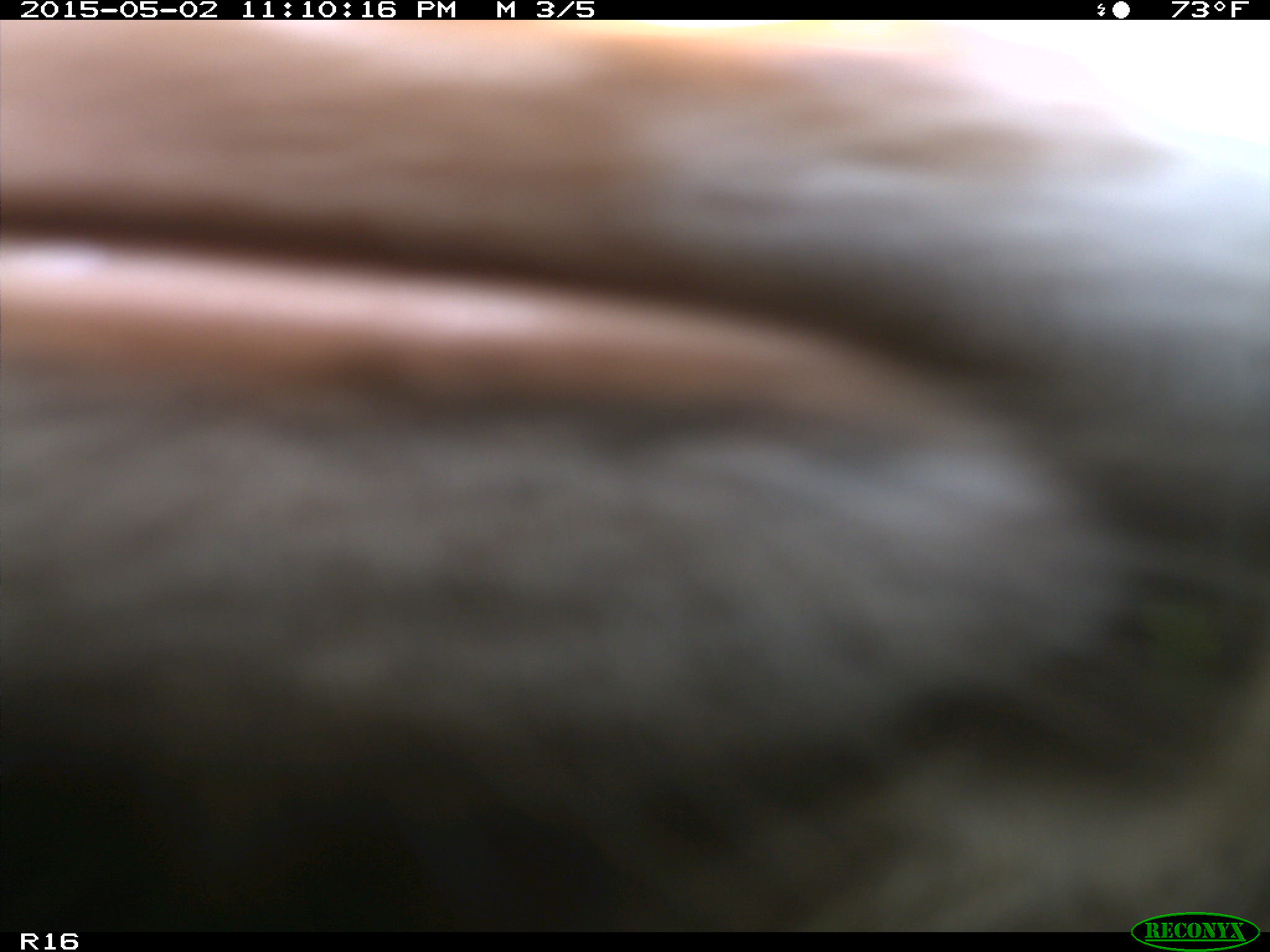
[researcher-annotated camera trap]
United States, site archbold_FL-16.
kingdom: Animalia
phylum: Chordata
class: Mammalia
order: Artiodactyla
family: Bovidae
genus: Bos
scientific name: Bos taurus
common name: domestic cow